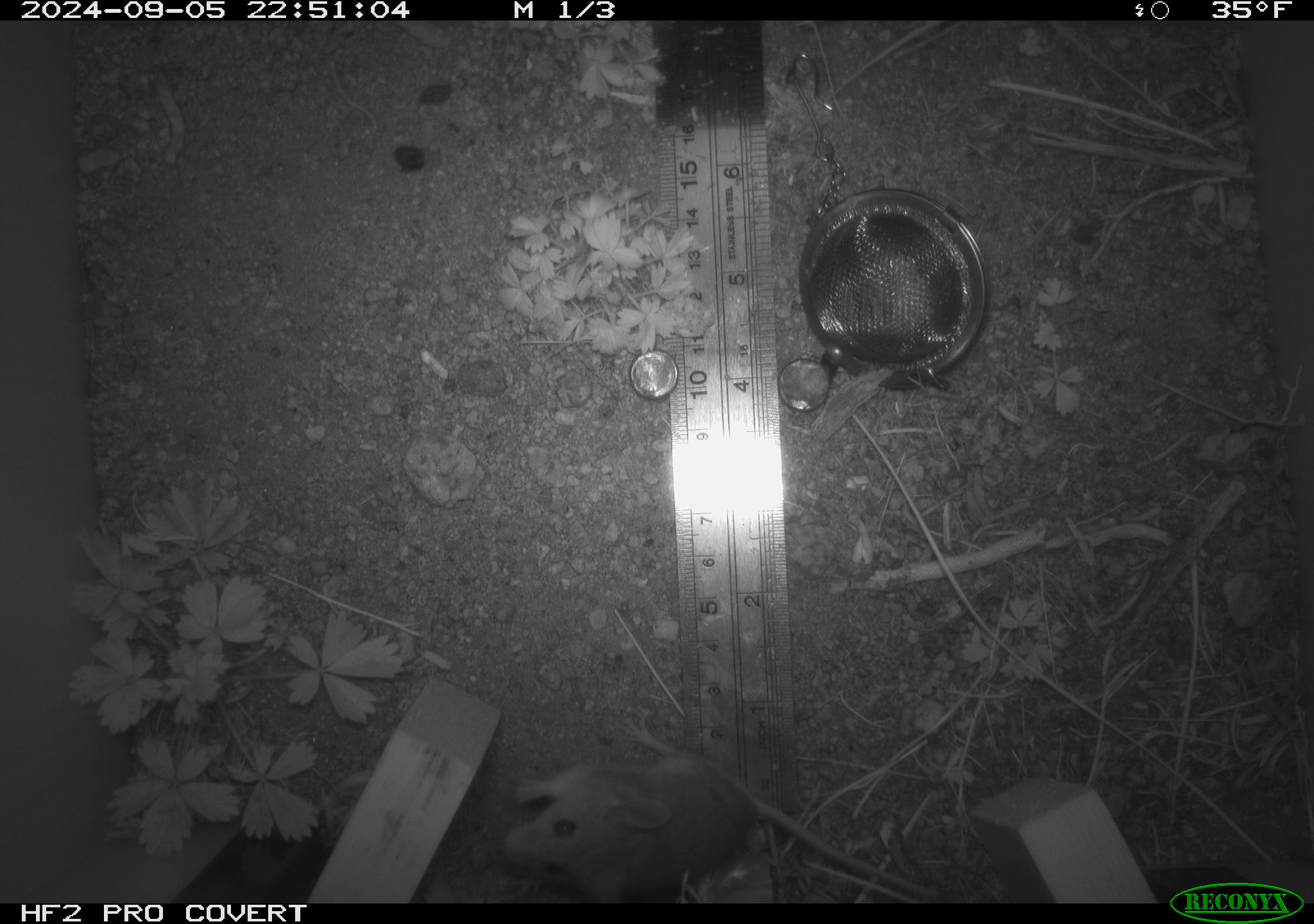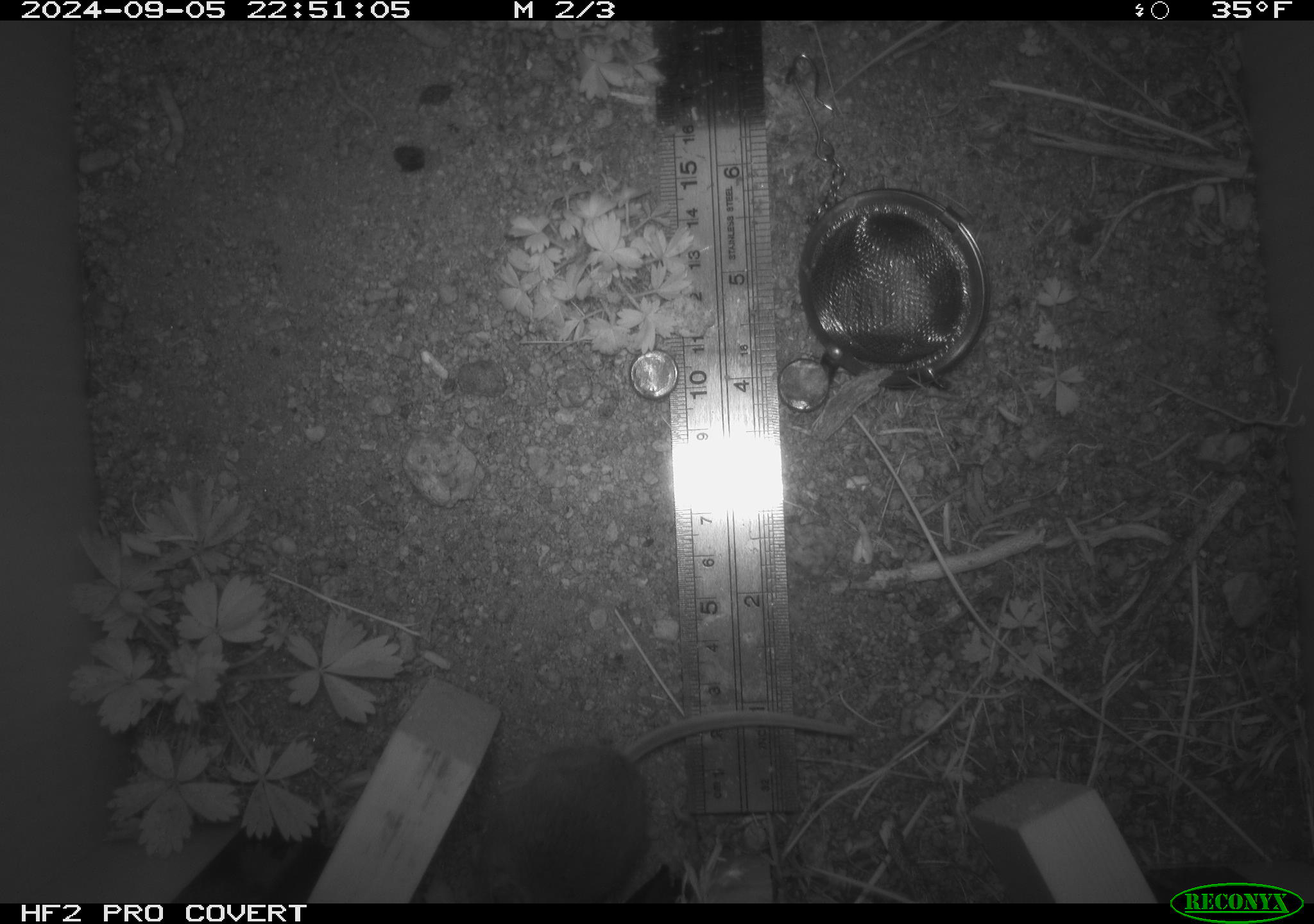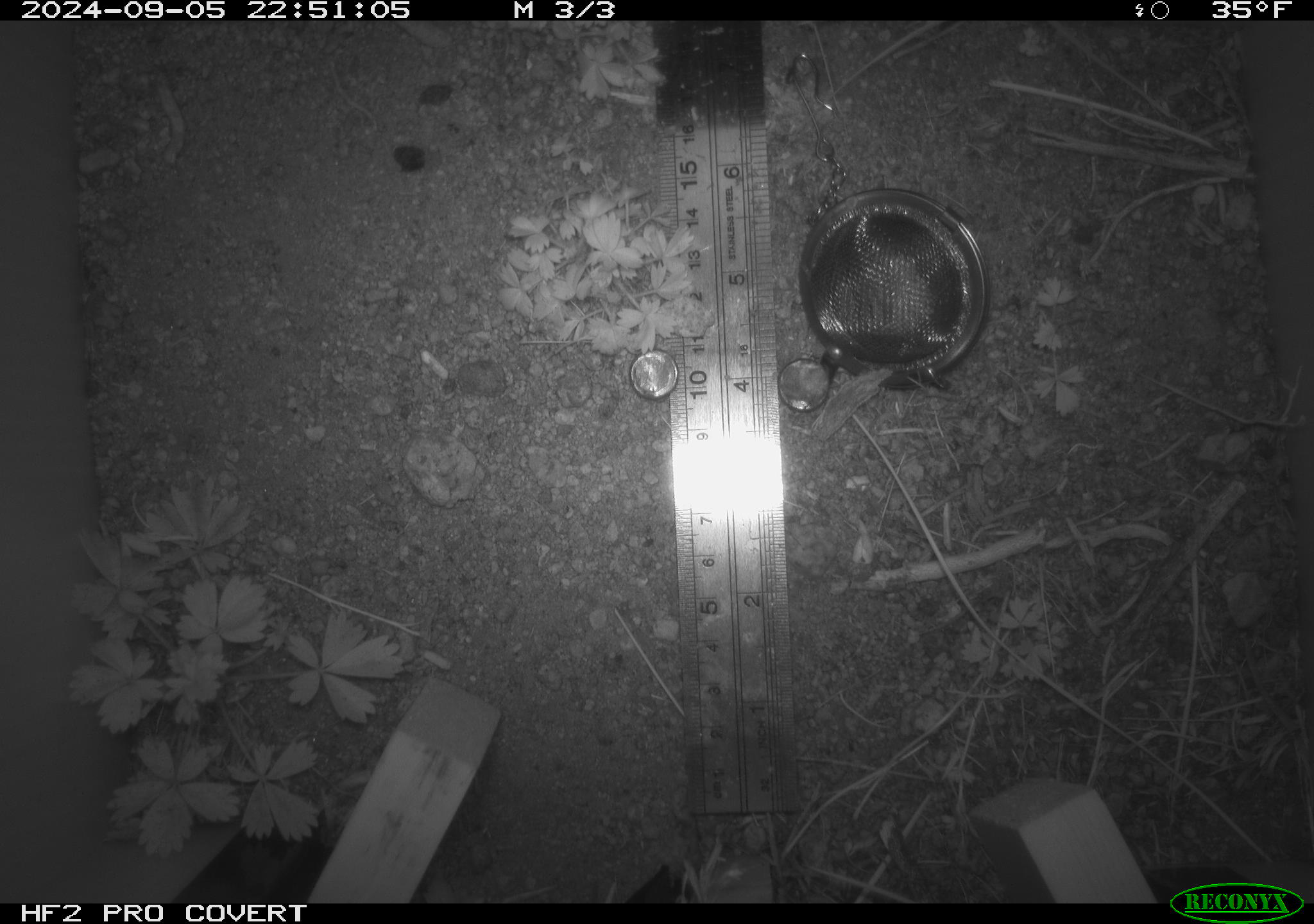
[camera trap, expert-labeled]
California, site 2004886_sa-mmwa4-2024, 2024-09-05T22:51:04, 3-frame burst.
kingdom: Animalia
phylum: Chordata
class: Mammalia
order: Rodentia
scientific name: Rodentia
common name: mouse species